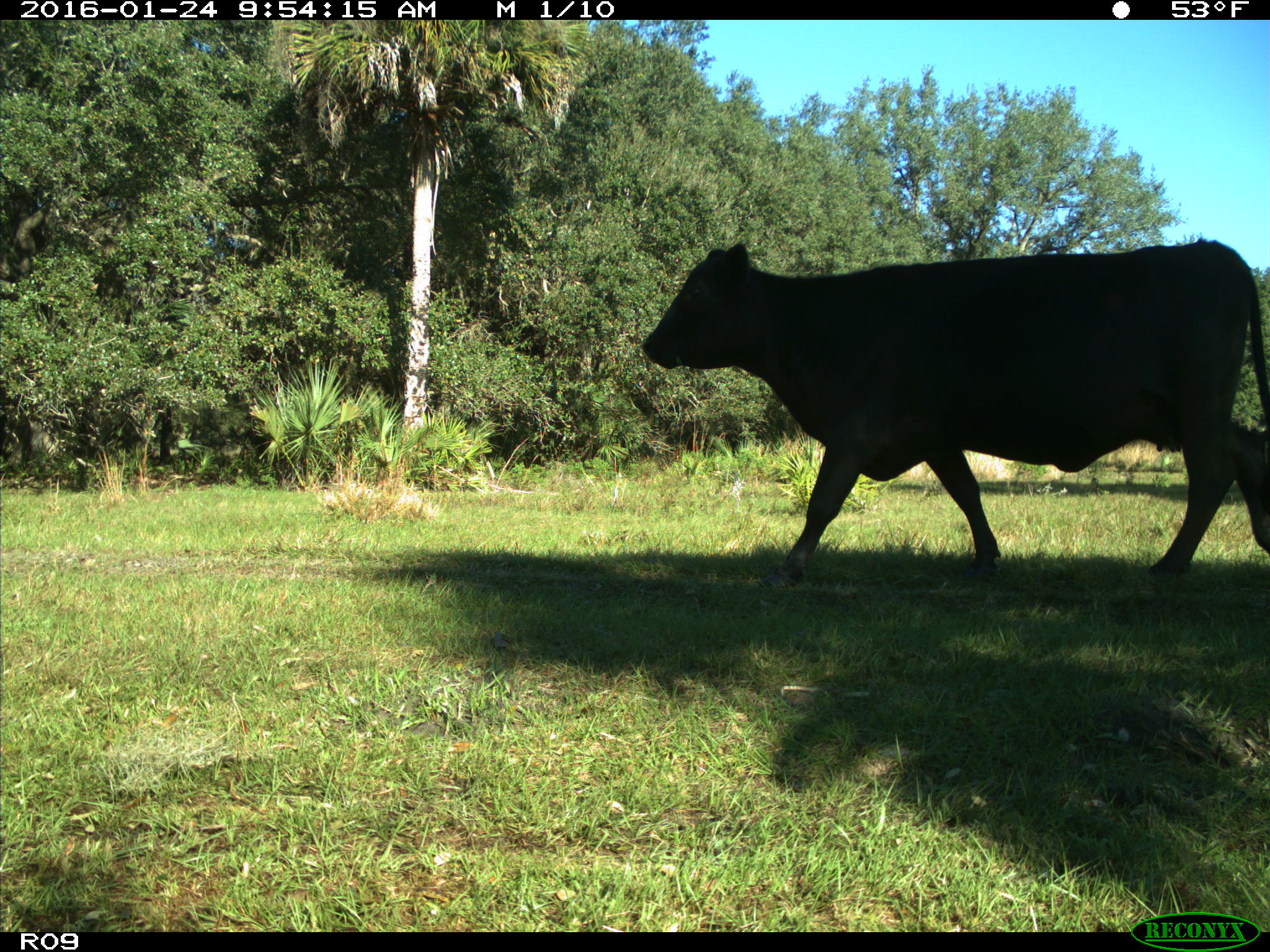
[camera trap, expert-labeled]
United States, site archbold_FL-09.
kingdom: Animalia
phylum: Chordata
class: Mammalia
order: Artiodactyla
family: Bovidae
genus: Bos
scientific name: Bos taurus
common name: domestic cow